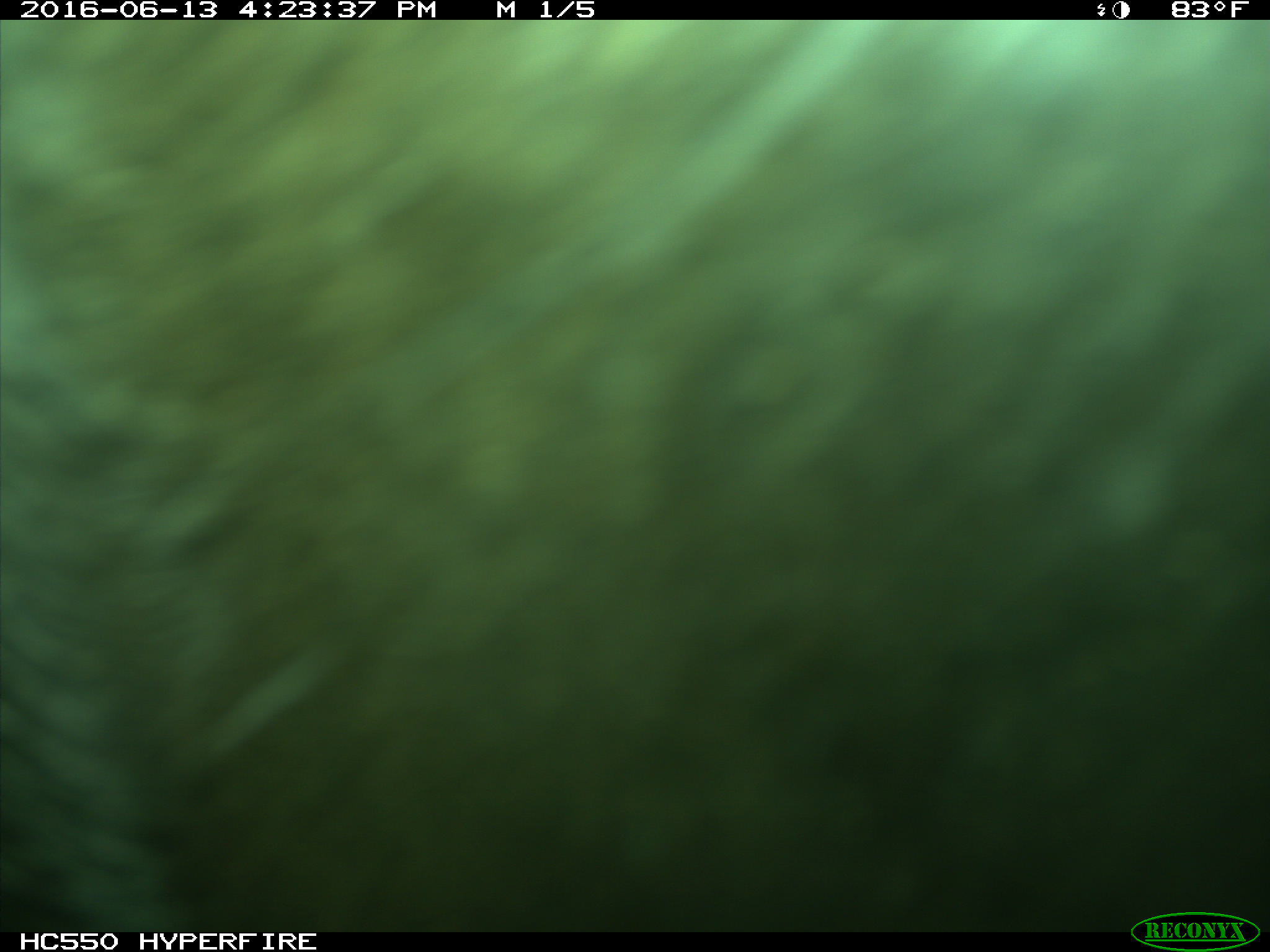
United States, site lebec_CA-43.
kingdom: Animalia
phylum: Chordata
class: Mammalia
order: Artiodactyla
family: Bovidae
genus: Bos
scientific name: Bos taurus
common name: domestic cow